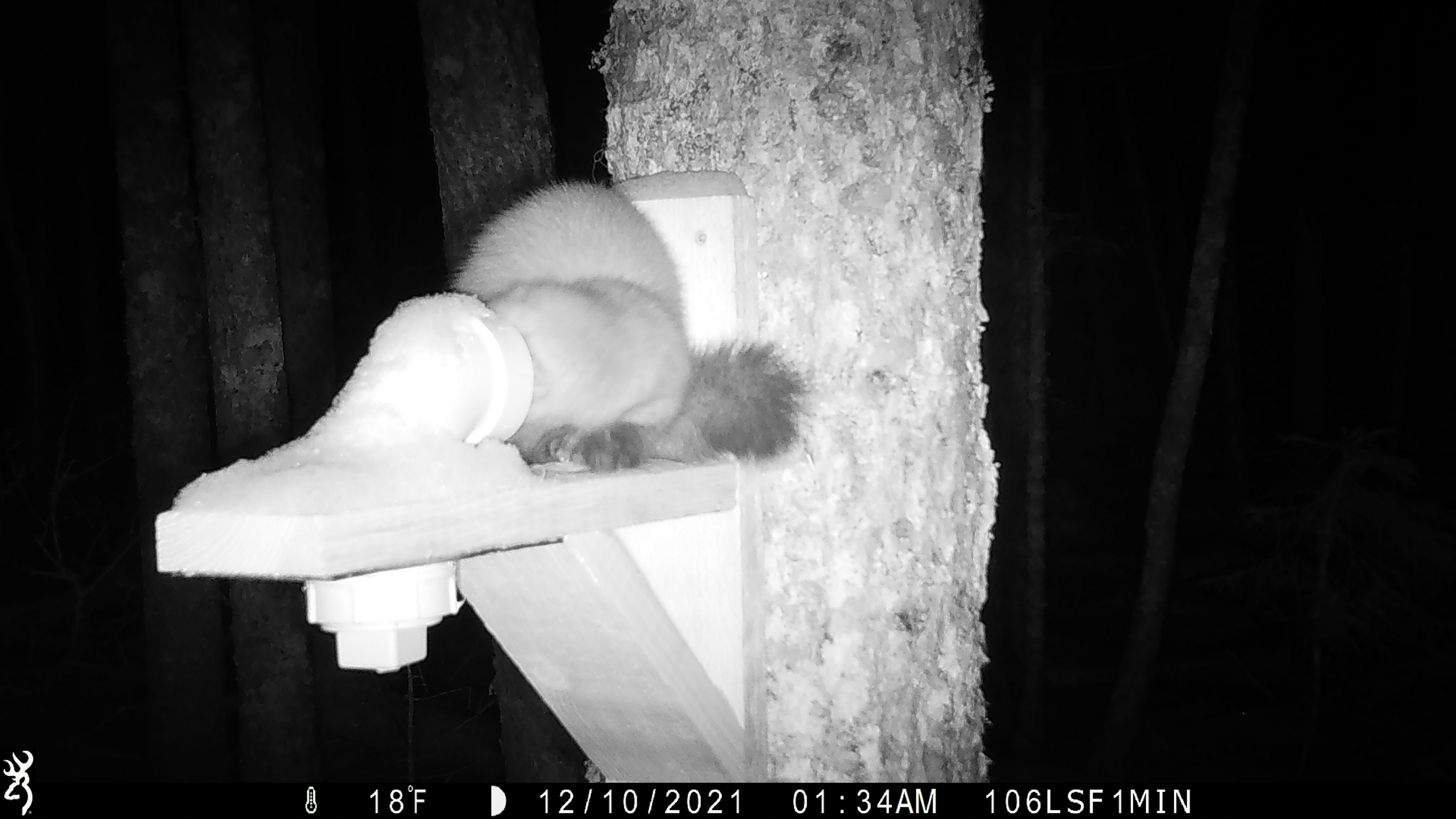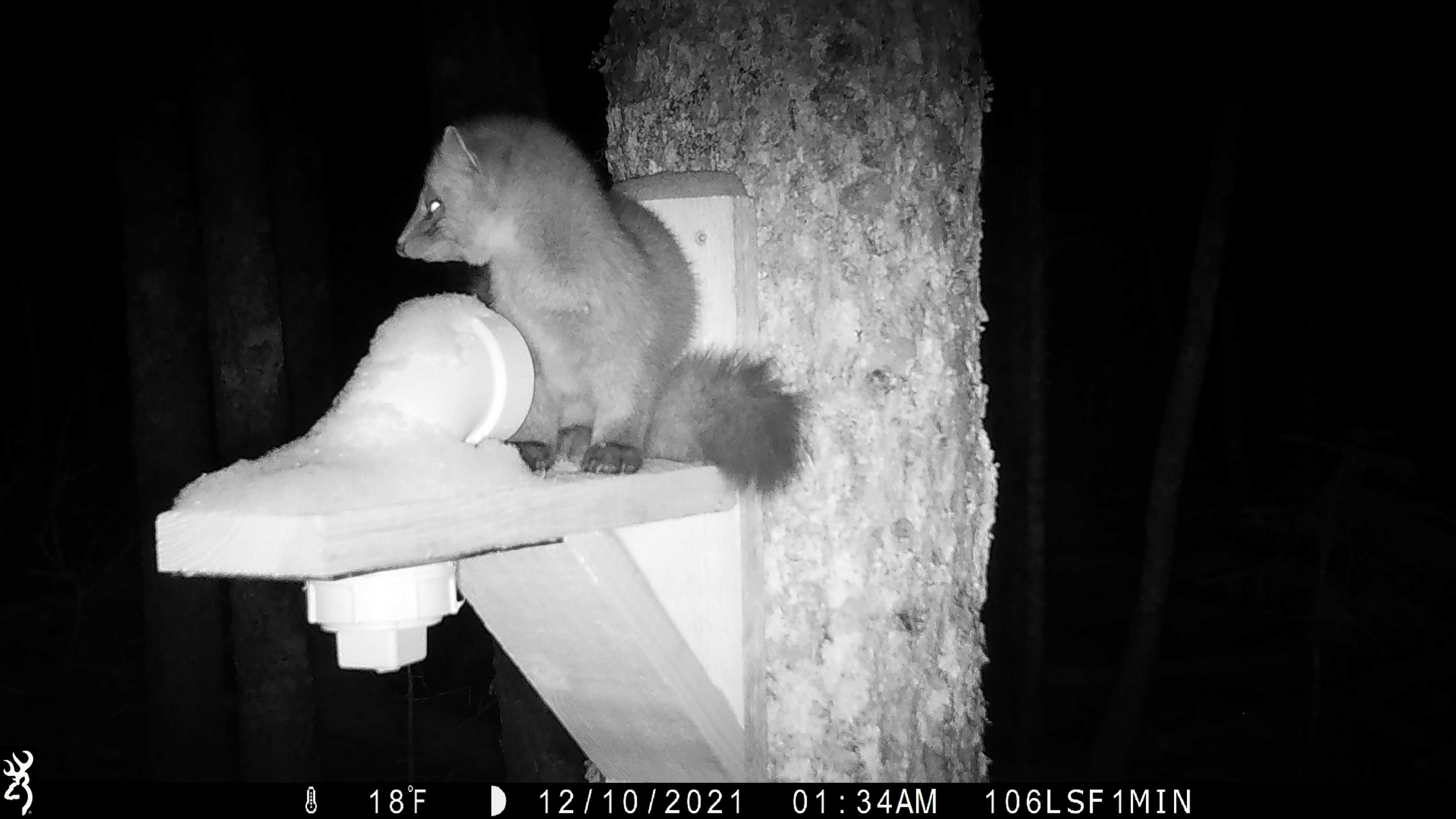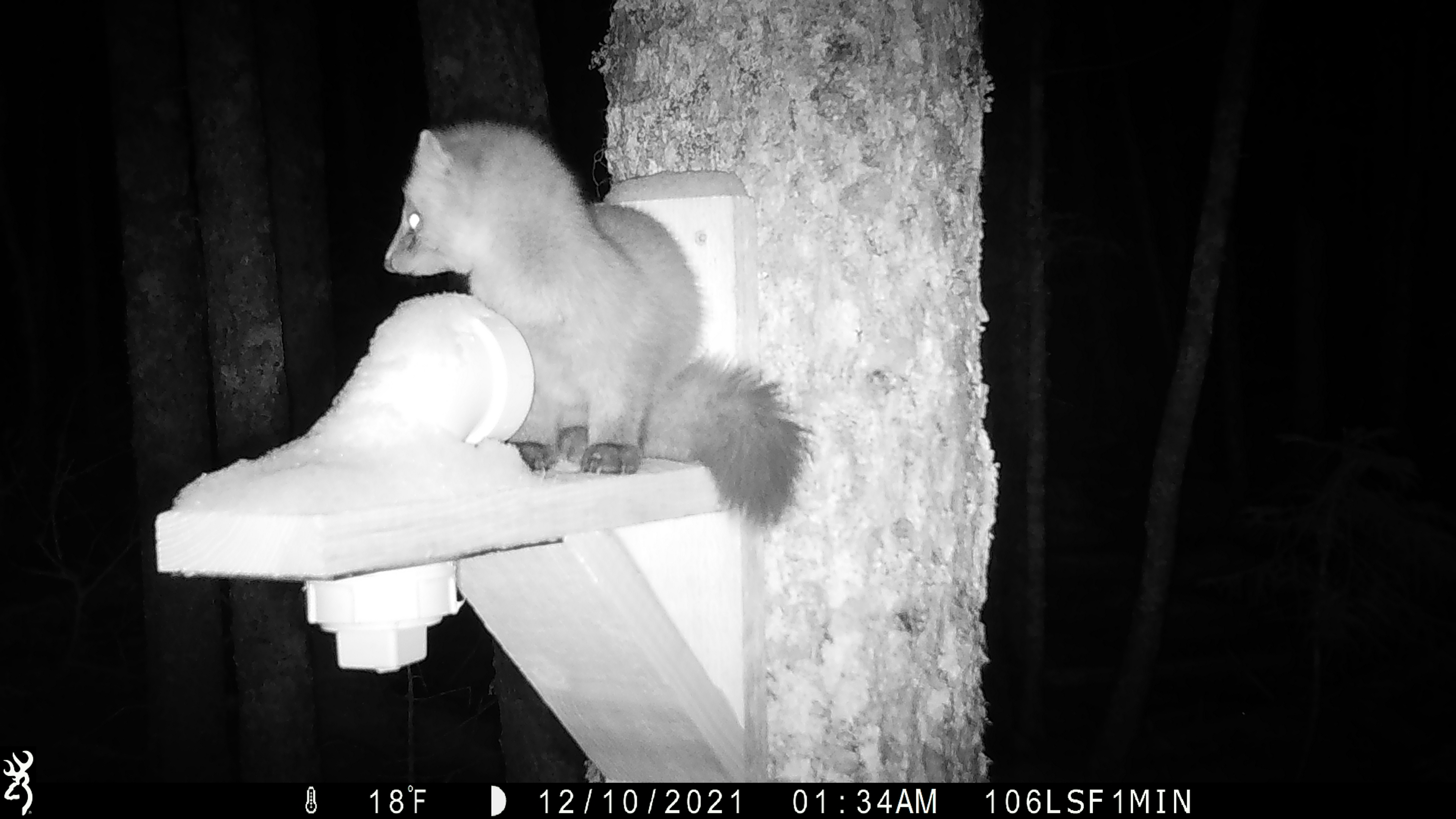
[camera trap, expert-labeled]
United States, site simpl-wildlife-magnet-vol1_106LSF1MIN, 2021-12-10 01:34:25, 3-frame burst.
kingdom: Animalia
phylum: Chordata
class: Mammalia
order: Carnivora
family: Mustelidae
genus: Martes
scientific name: Martes americana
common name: american marten